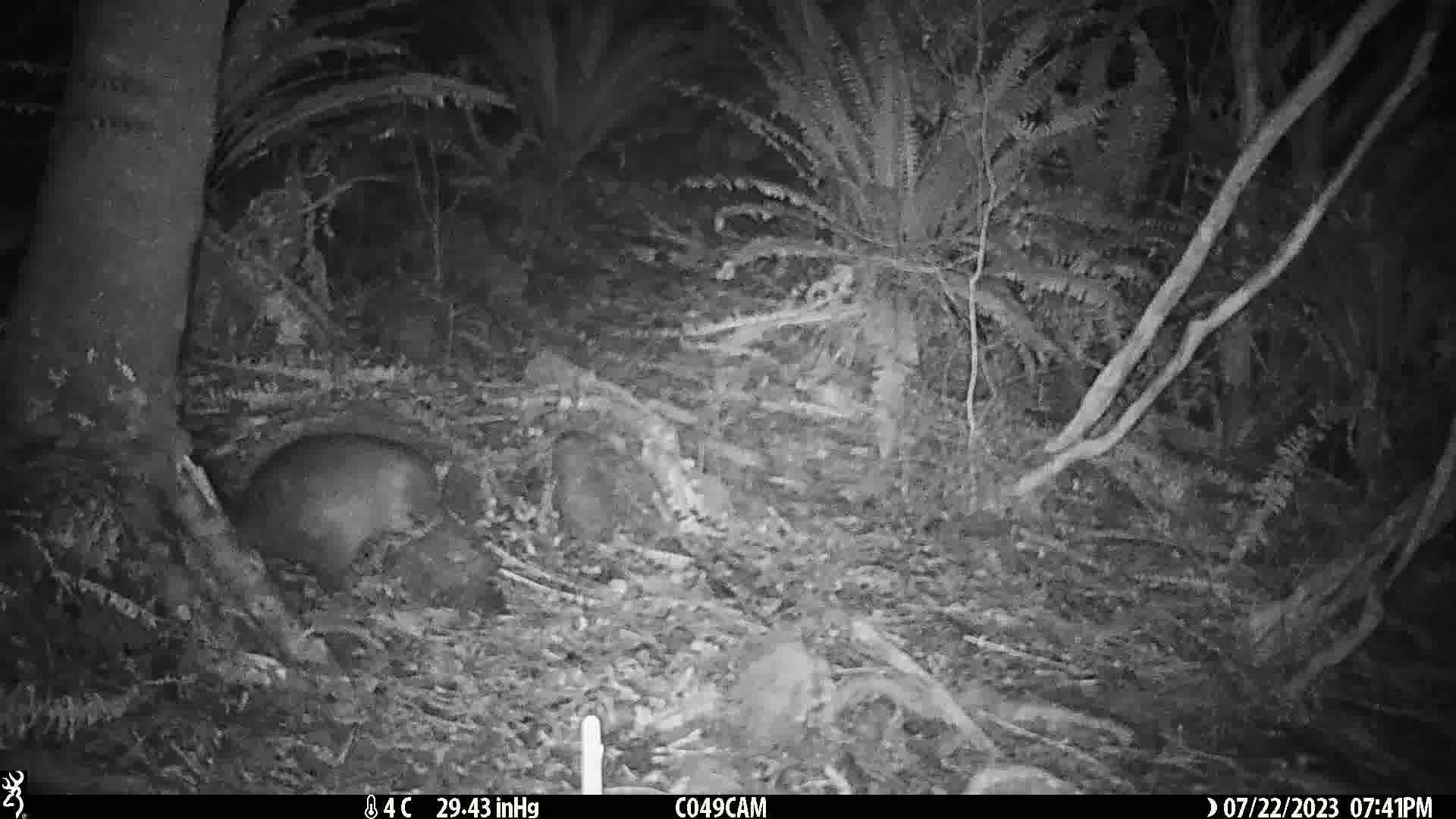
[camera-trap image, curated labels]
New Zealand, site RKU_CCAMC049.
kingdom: Animalia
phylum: Chordata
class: Mammalia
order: Diprotodontia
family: Phalangeridae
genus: Trichosurus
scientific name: Trichosurus vulpecula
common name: common brushtail possum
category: possum